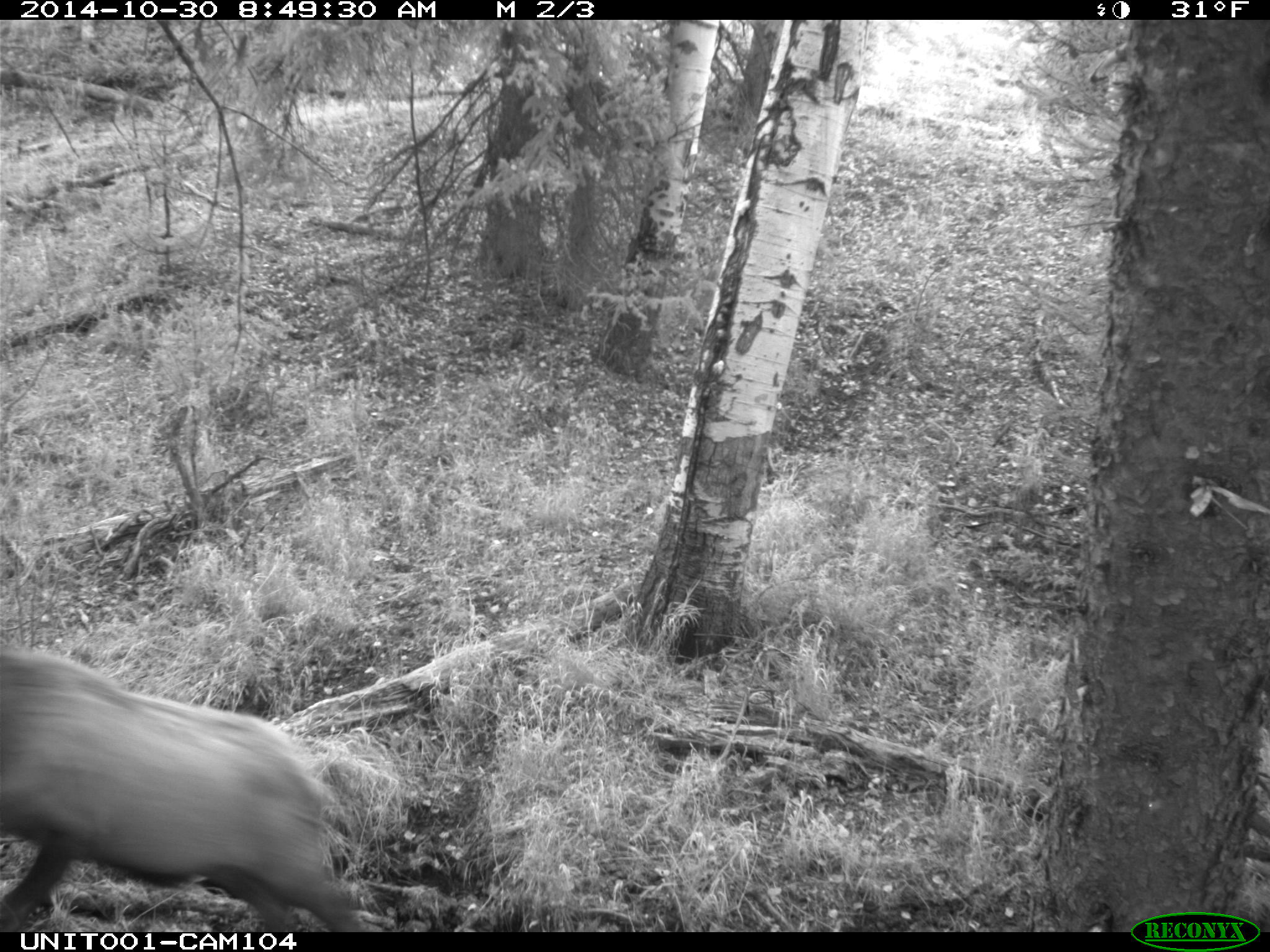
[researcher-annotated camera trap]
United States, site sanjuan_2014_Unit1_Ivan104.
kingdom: Animalia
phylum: Chordata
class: Mammalia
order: Artiodactyla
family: Cervidae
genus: Cervus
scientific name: Cervus elaphus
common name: red deer